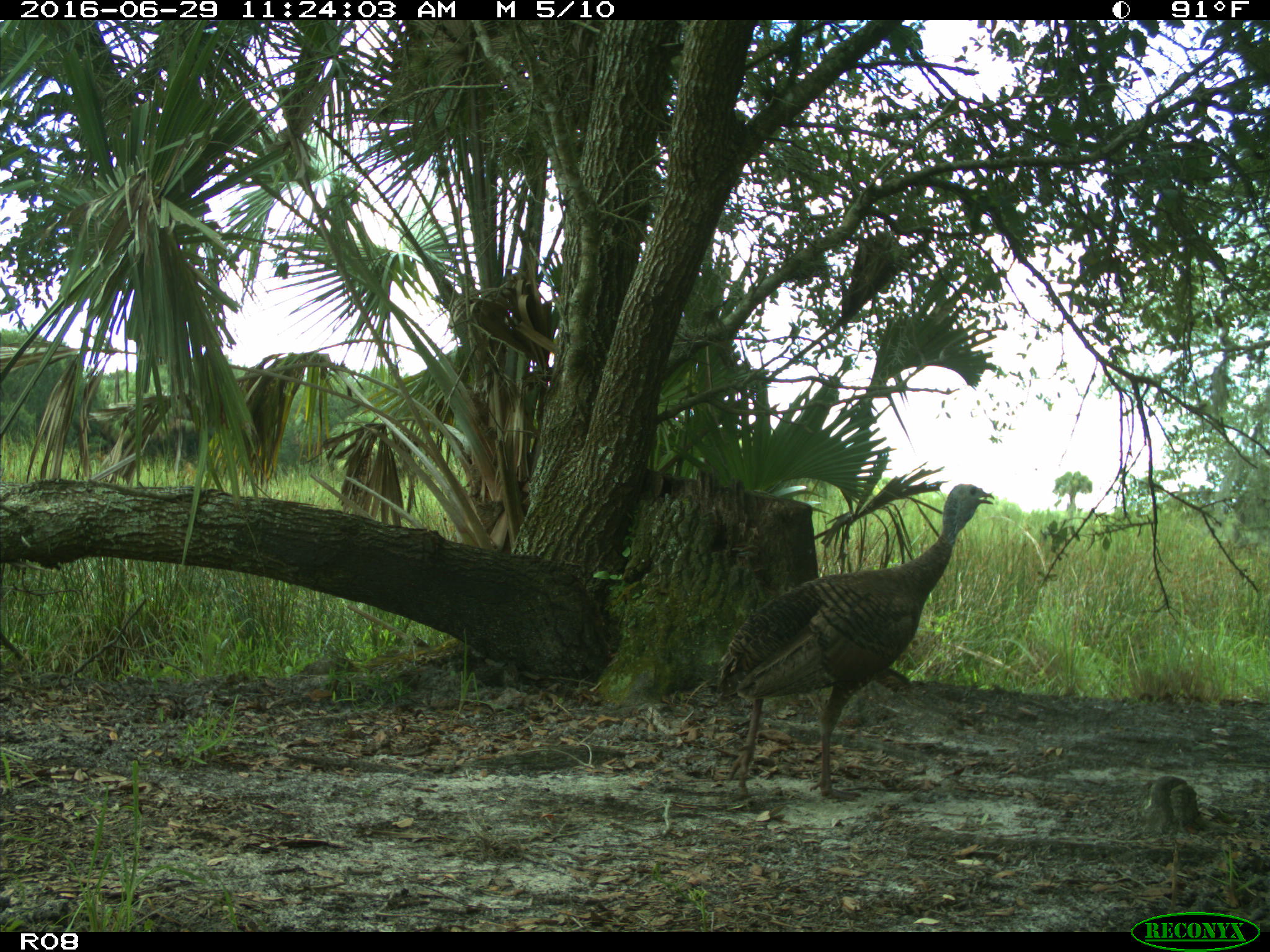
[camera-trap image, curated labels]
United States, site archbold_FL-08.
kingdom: Animalia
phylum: Chordata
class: Aves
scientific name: Aves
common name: birds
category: unidentified bird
Unidentified bird (birds) (Aves).